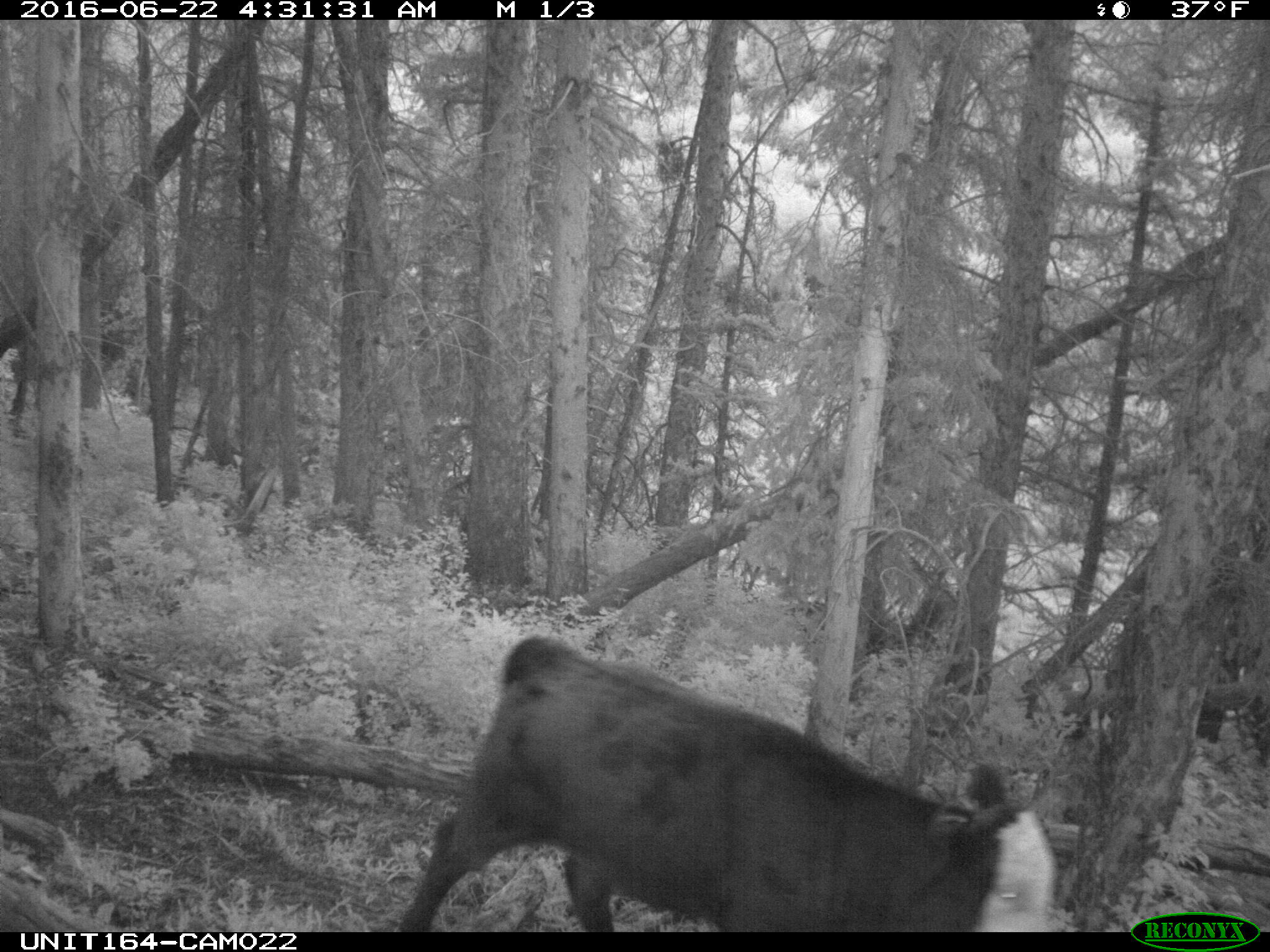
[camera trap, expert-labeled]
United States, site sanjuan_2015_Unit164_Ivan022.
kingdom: Animalia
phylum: Chordata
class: Mammalia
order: Artiodactyla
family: Bovidae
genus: Bos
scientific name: Bos taurus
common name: domestic cow